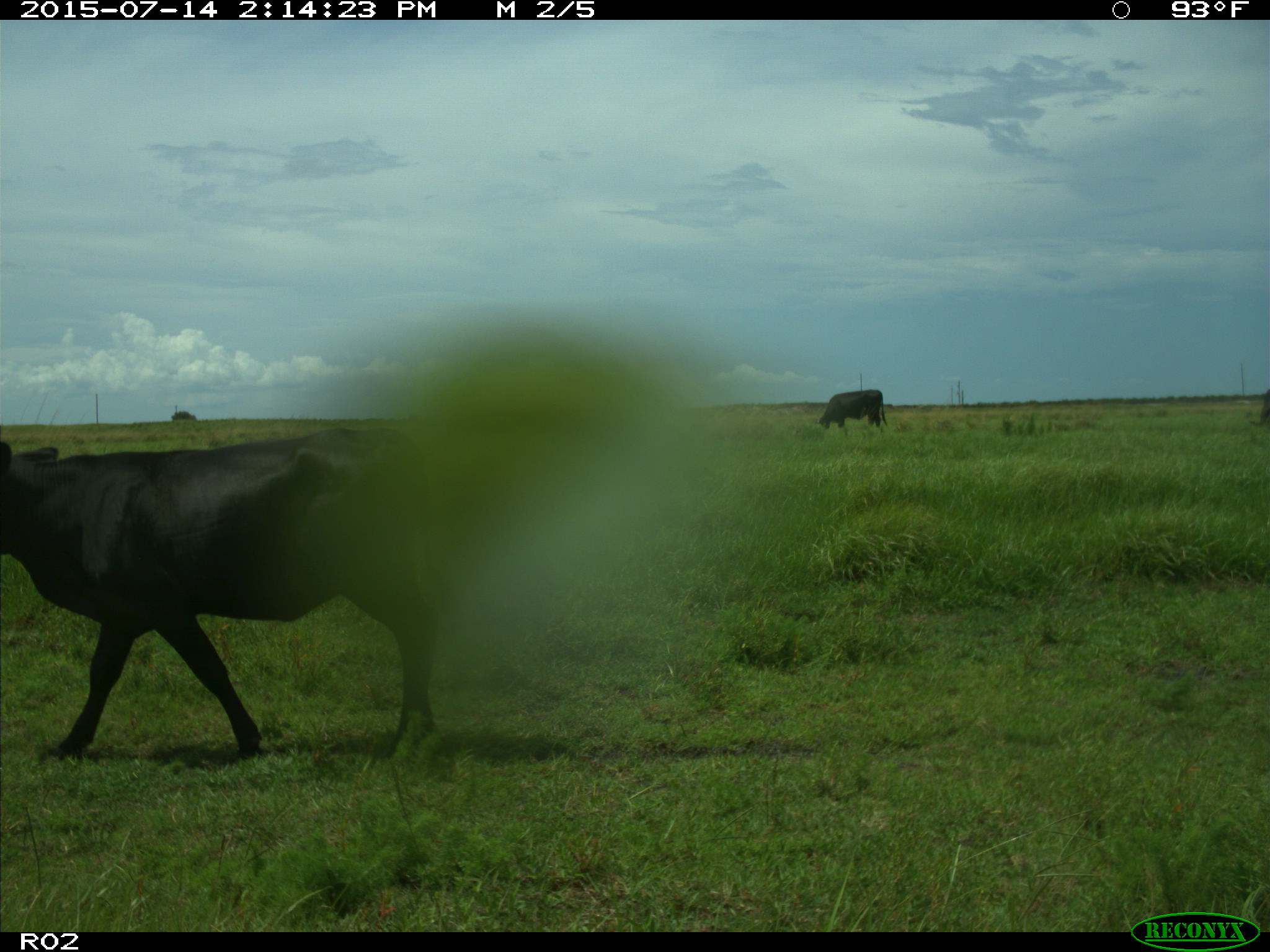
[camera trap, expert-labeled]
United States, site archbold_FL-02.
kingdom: Animalia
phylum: Chordata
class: Mammalia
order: Artiodactyla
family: Bovidae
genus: Bos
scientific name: Bos taurus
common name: domestic cow